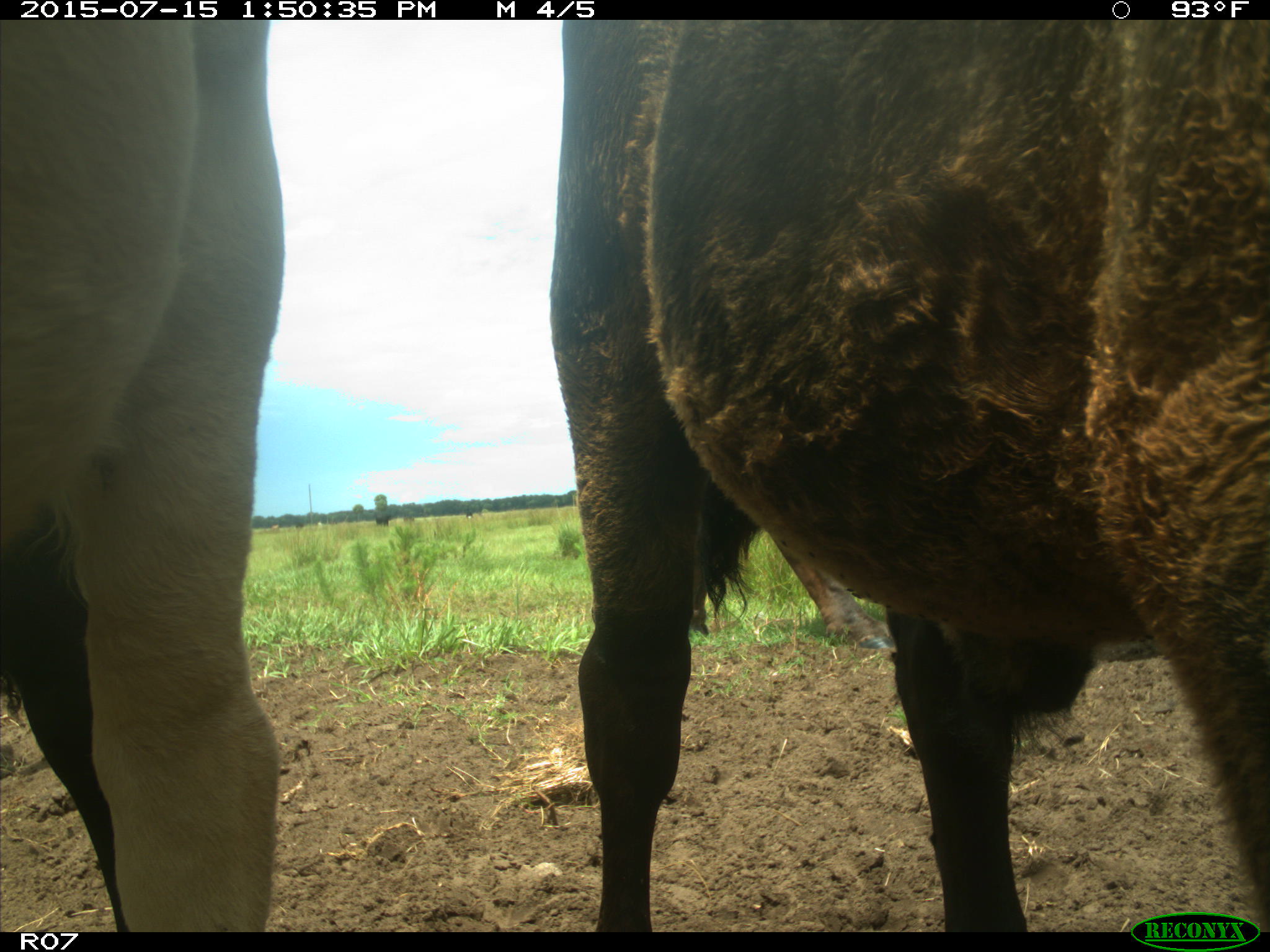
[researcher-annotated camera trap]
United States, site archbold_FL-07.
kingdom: Animalia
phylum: Chordata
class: Mammalia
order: Artiodactyla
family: Bovidae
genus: Bos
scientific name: Bos taurus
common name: domestic cow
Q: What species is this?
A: Bos taurus (domestic cow).